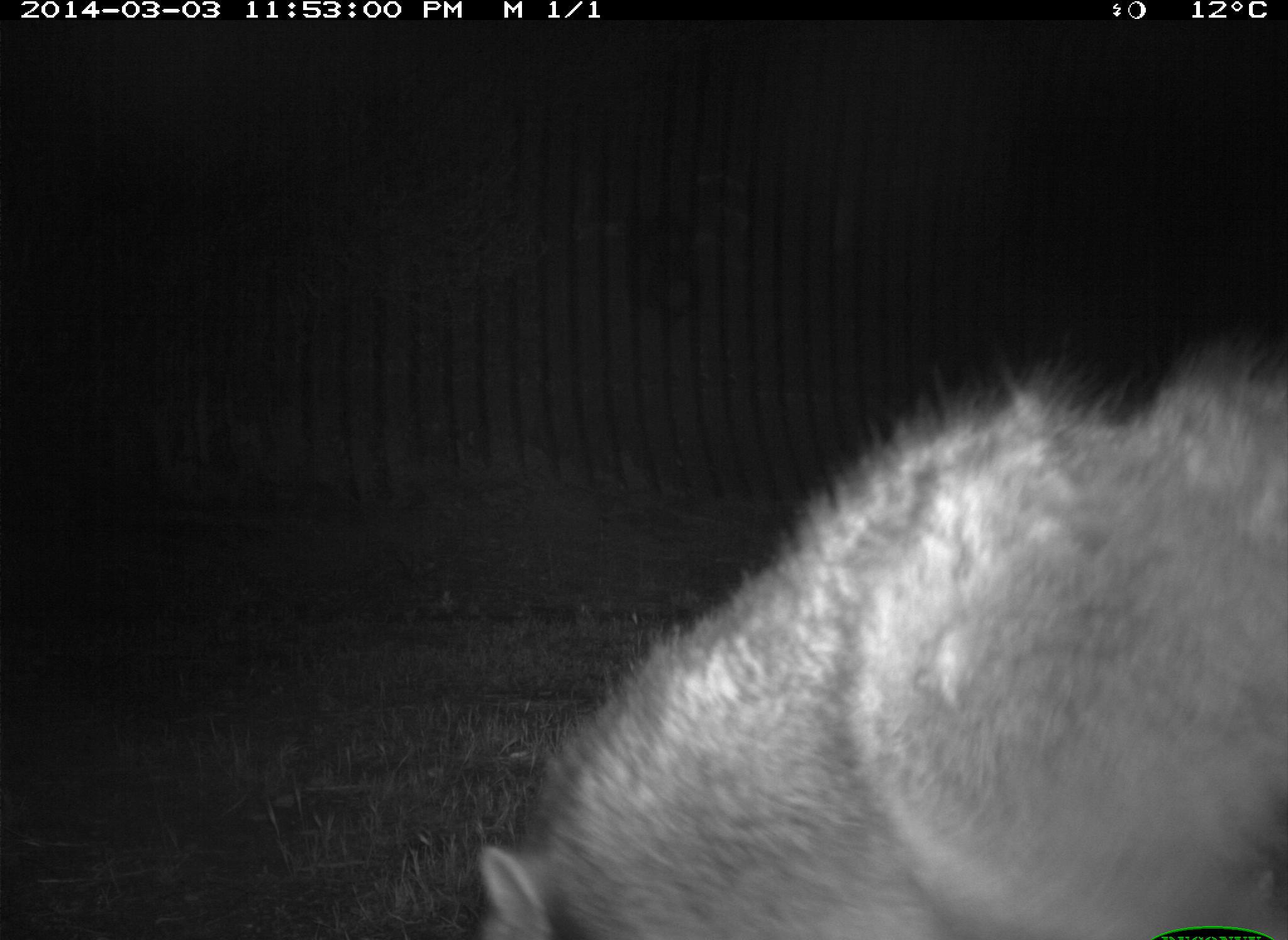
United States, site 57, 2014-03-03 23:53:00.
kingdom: Animalia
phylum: Chordata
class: Mammalia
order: Carnivora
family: Procyonidae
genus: Procyon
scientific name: Procyon lotor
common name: raccoon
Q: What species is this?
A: Raccoon (Procyon lotor).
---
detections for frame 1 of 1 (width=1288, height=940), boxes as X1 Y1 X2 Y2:
raccoon: 469 319 1288 940